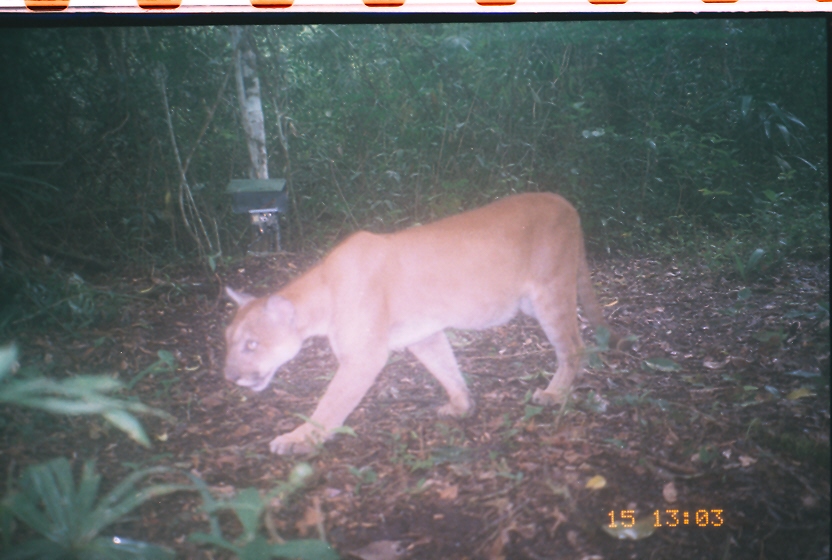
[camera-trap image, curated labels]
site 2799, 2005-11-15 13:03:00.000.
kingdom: Animalia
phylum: Chordata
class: Mammalia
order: Carnivora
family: Felidae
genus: Puma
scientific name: Puma concolor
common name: mountain lion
Puma concolor (mountain lion), count 1.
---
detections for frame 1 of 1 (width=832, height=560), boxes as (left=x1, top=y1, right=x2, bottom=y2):
puma concolor: (left=219, top=188, right=613, bottom=463)